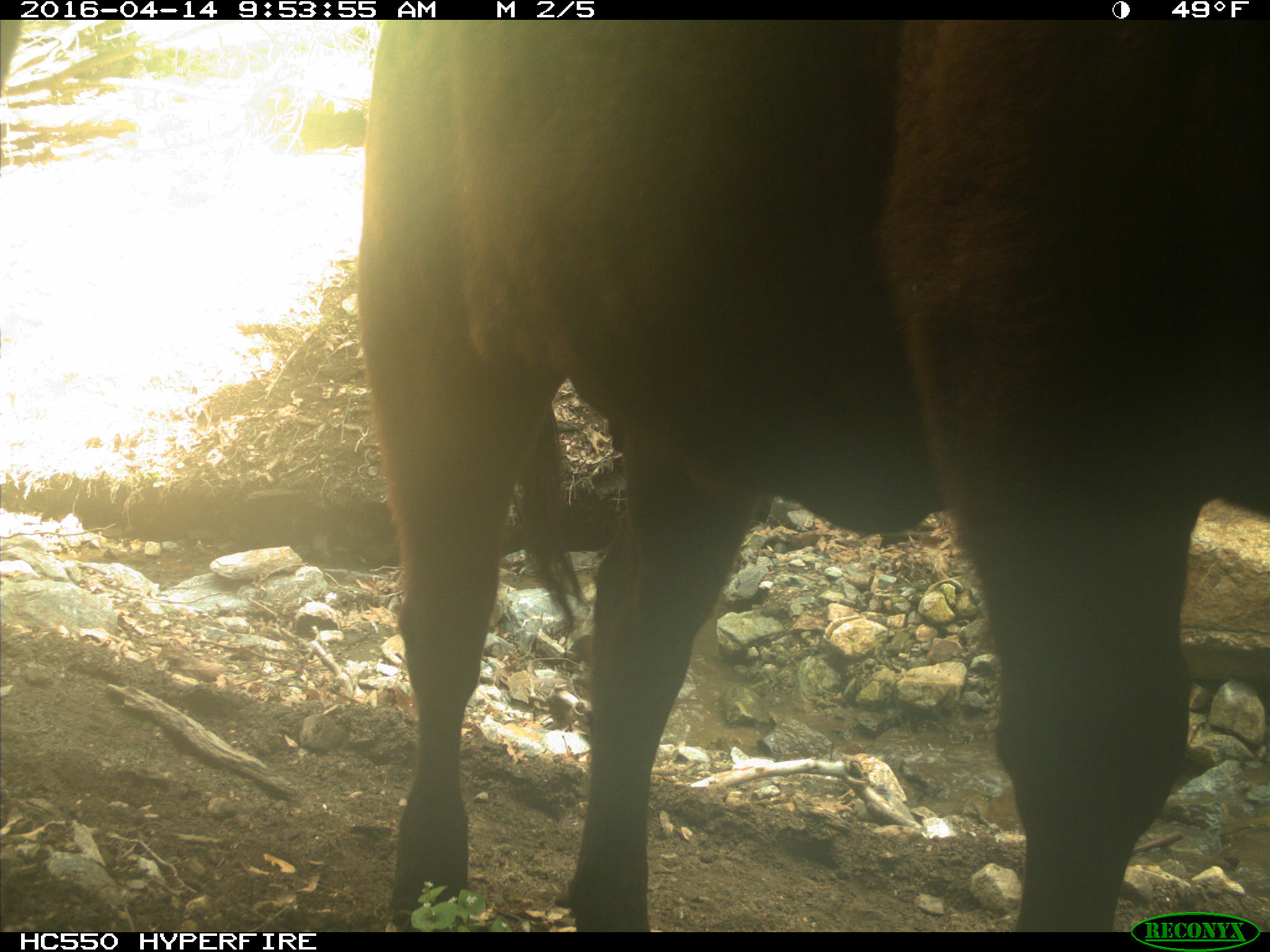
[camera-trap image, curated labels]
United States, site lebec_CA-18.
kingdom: Animalia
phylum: Chordata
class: Mammalia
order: Artiodactyla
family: Bovidae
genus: Bos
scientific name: Bos taurus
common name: domestic cow